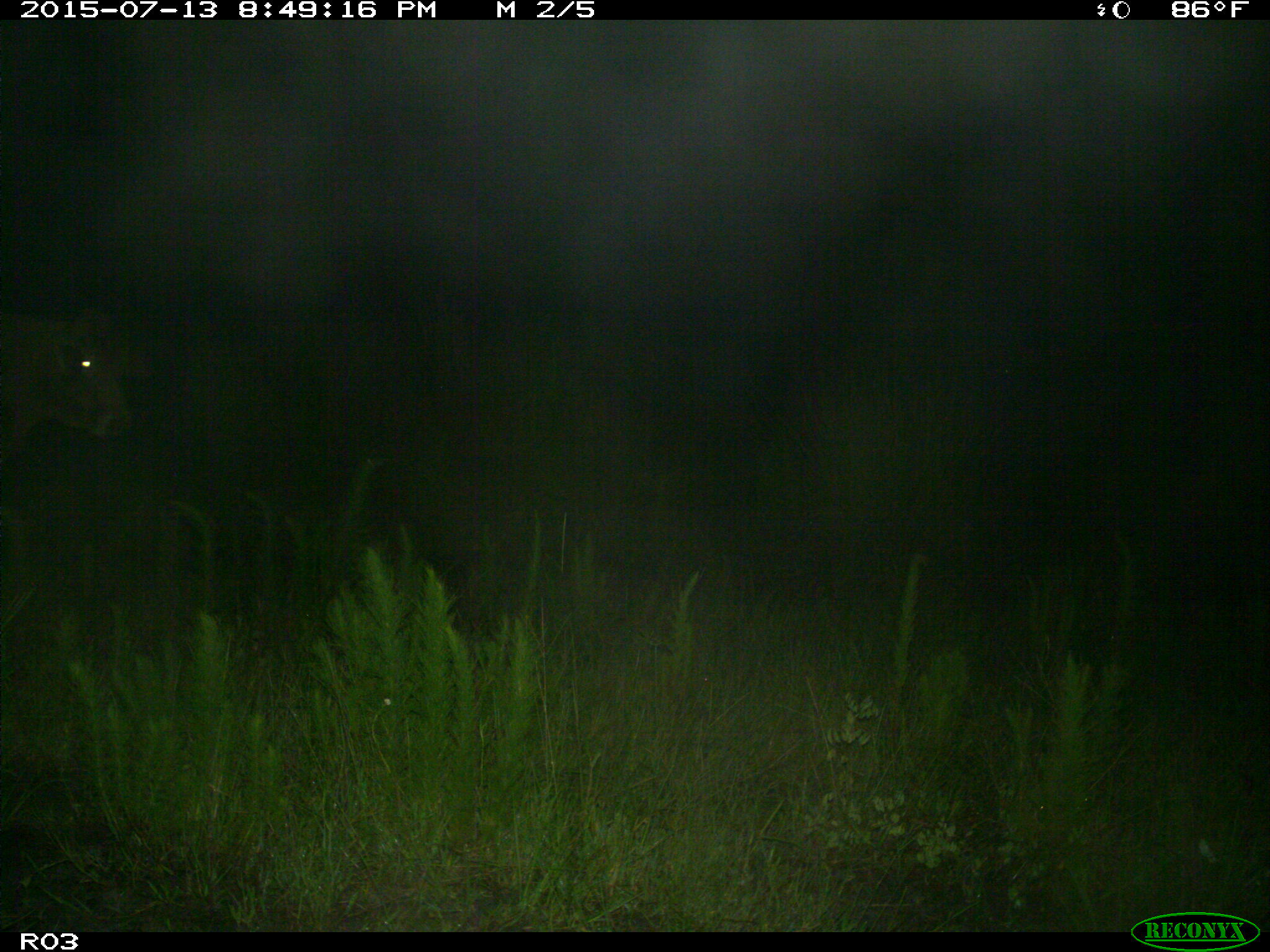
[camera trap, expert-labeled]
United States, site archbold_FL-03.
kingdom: Animalia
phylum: Chordata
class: Mammalia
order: Artiodactyla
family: Bovidae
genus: Bos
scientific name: Bos taurus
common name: domestic cow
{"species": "Bos taurus (domestic cow)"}